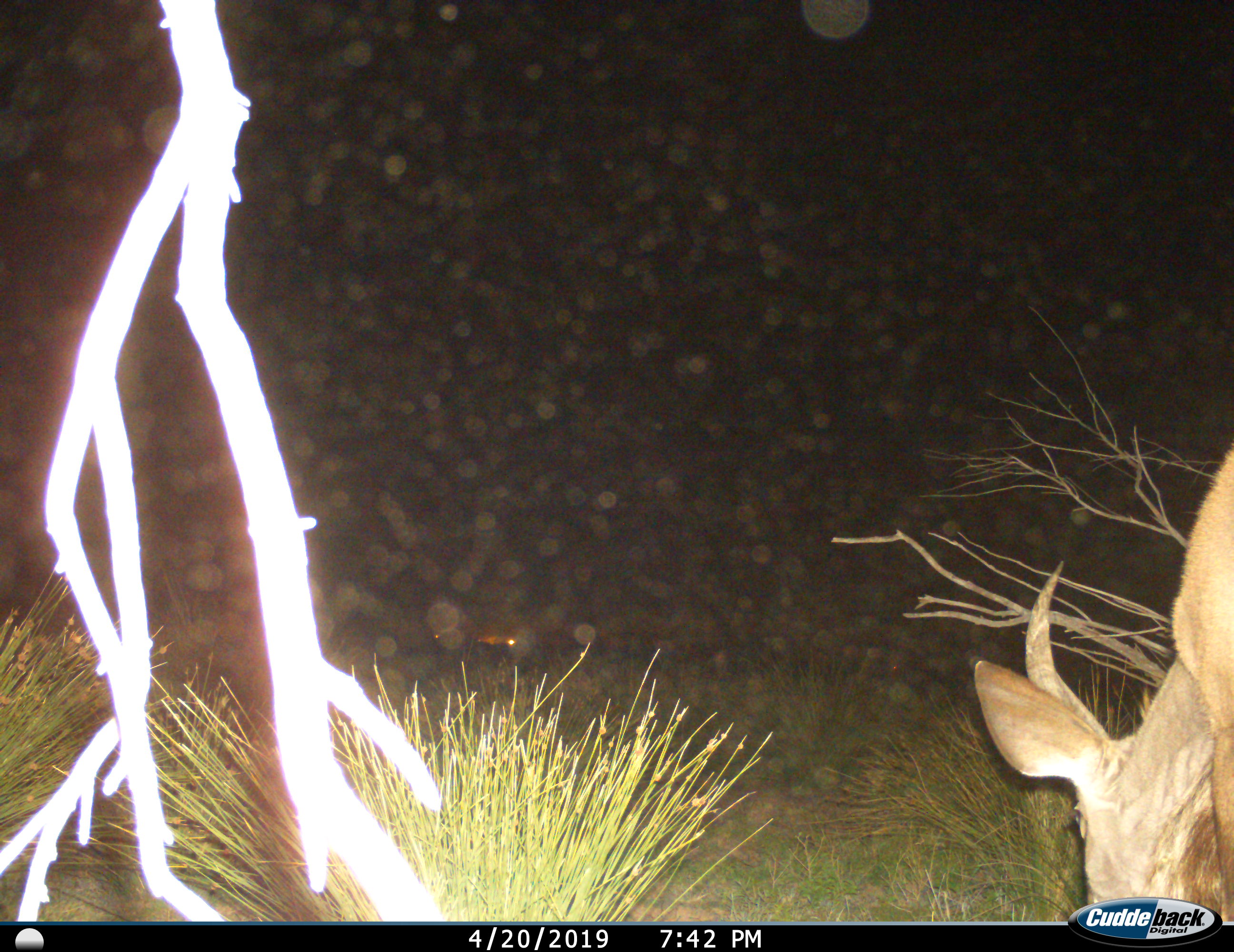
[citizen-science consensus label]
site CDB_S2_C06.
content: unidentified animal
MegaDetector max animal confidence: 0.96